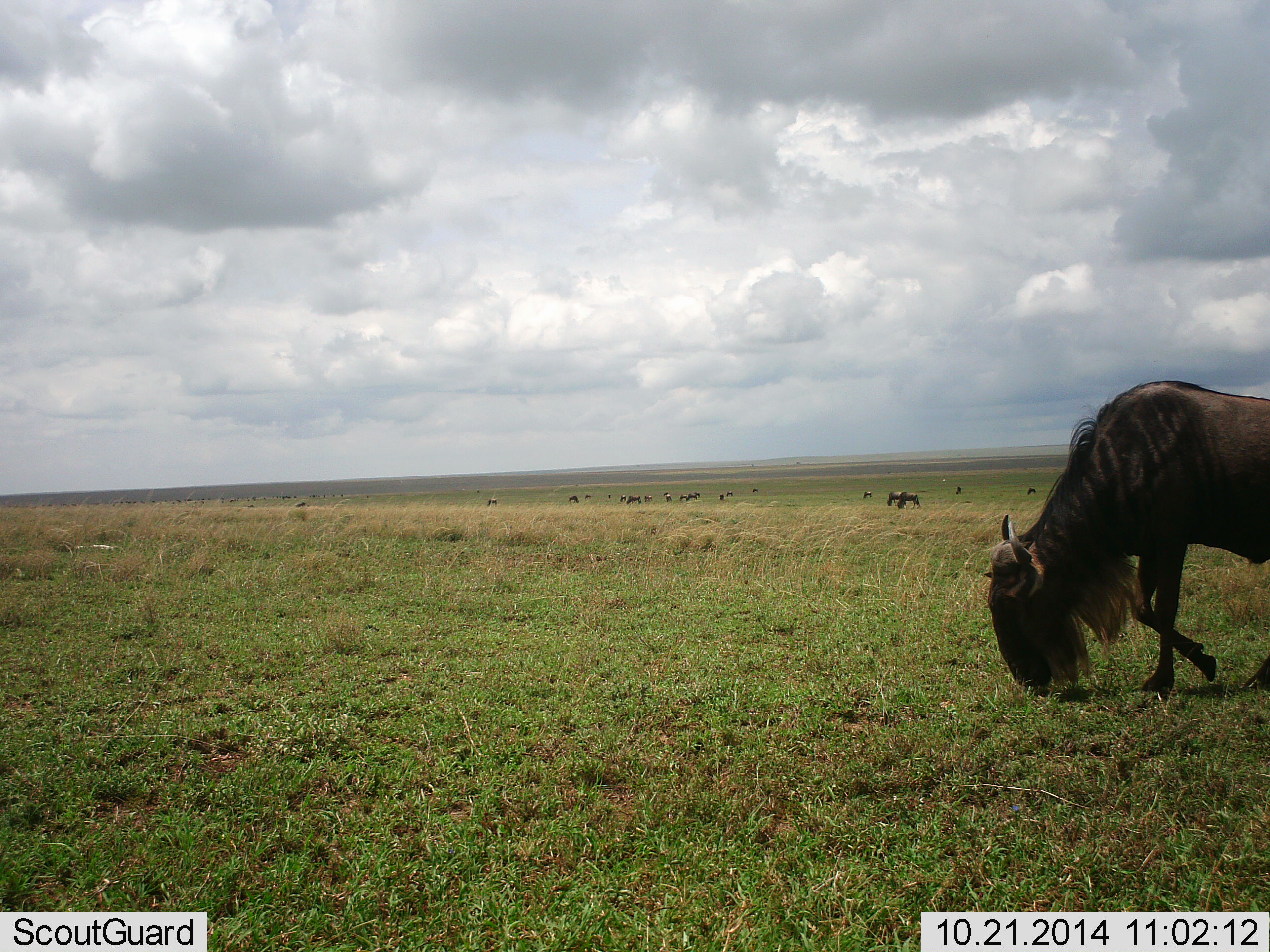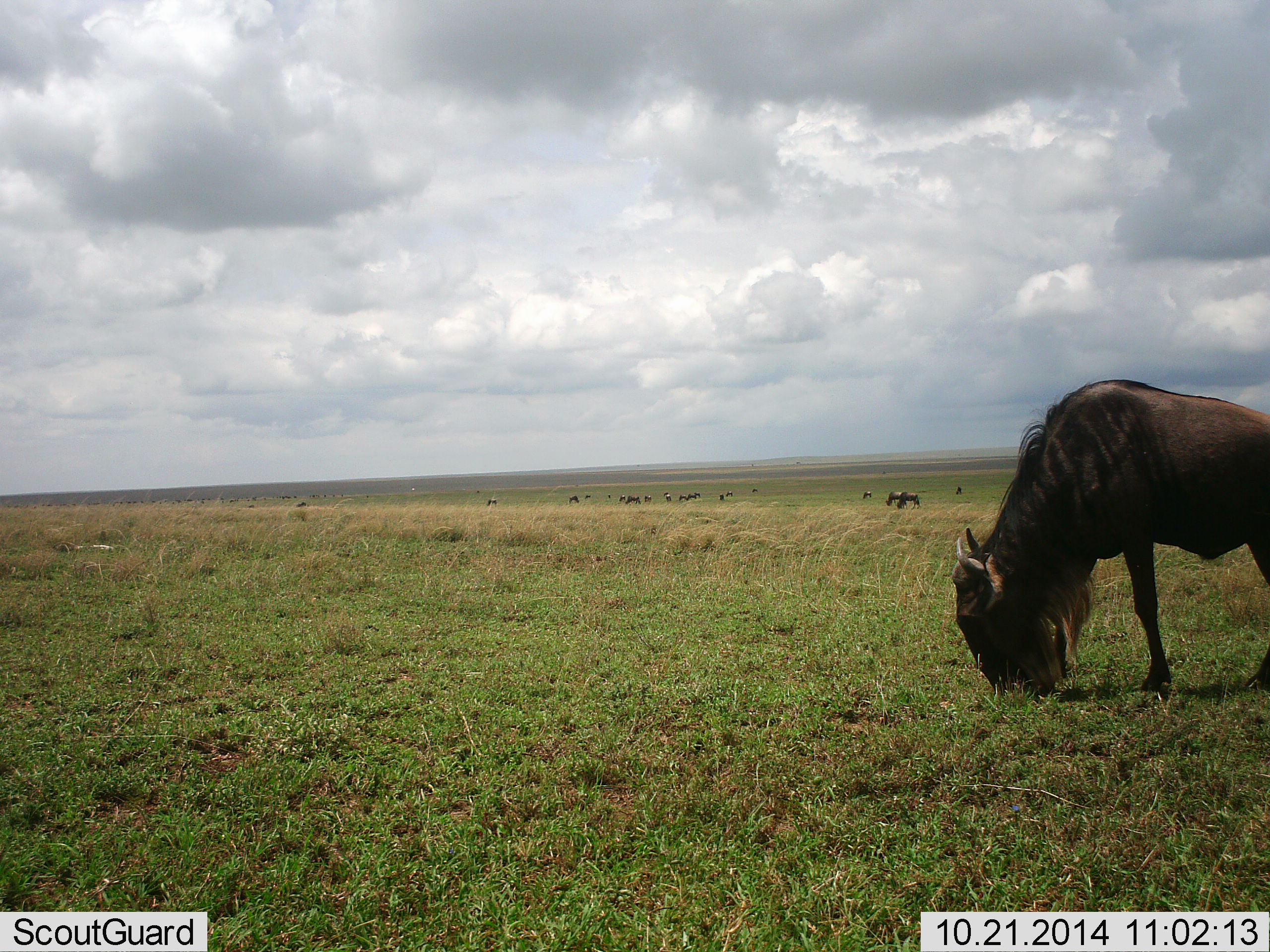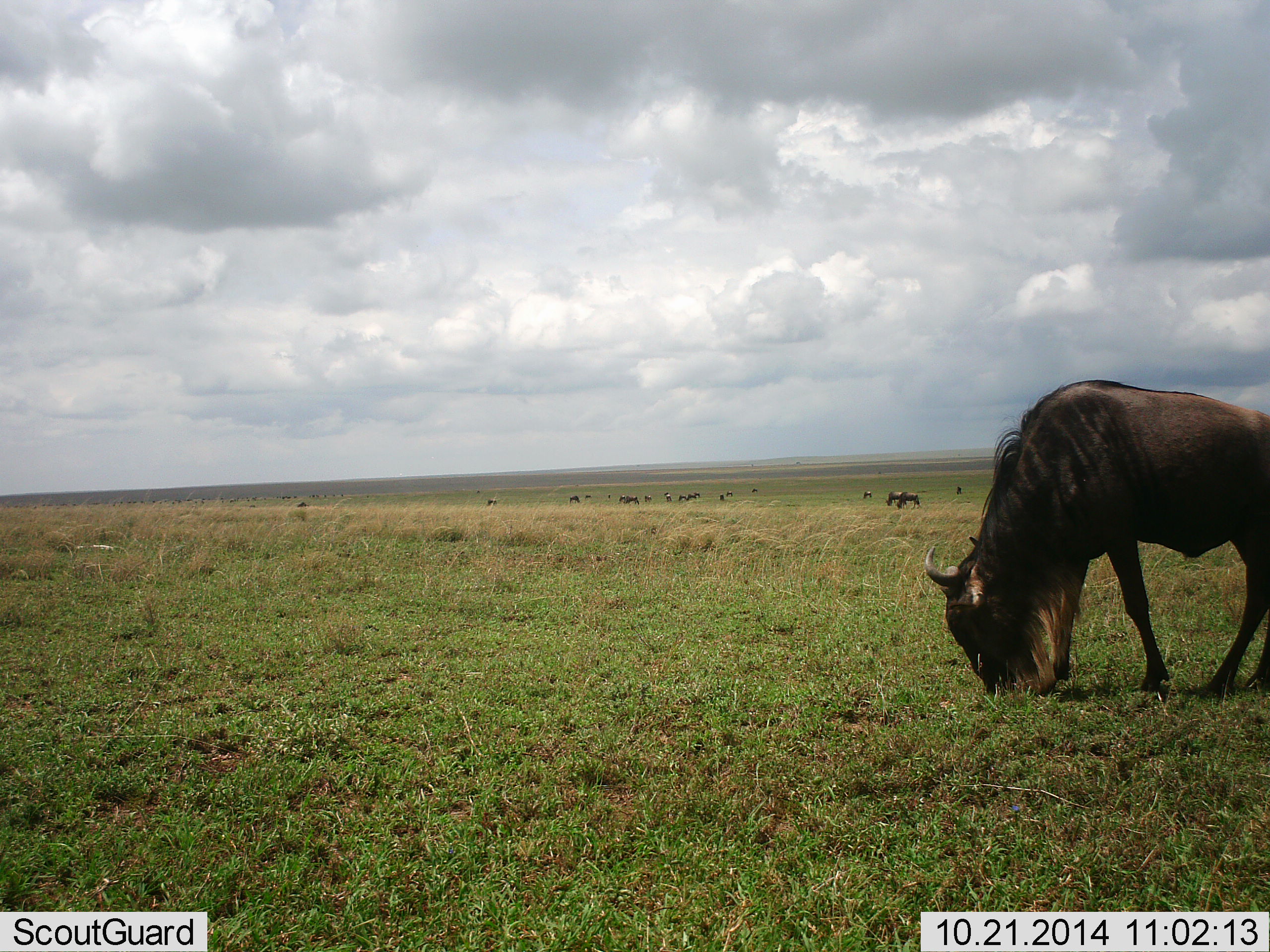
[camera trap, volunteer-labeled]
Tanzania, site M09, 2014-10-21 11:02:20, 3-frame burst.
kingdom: Animalia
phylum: Chordata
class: Mammalia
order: Artiodactyla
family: Bovidae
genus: Connochaetes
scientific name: Connochaetes taurinus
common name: blue wildebeest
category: wildebeest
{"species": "wildebeest (blue wildebeest) (Connochaetes taurinus)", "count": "11-50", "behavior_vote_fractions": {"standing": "40%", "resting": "0%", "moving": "20%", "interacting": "0%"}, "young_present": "0%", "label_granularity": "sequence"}